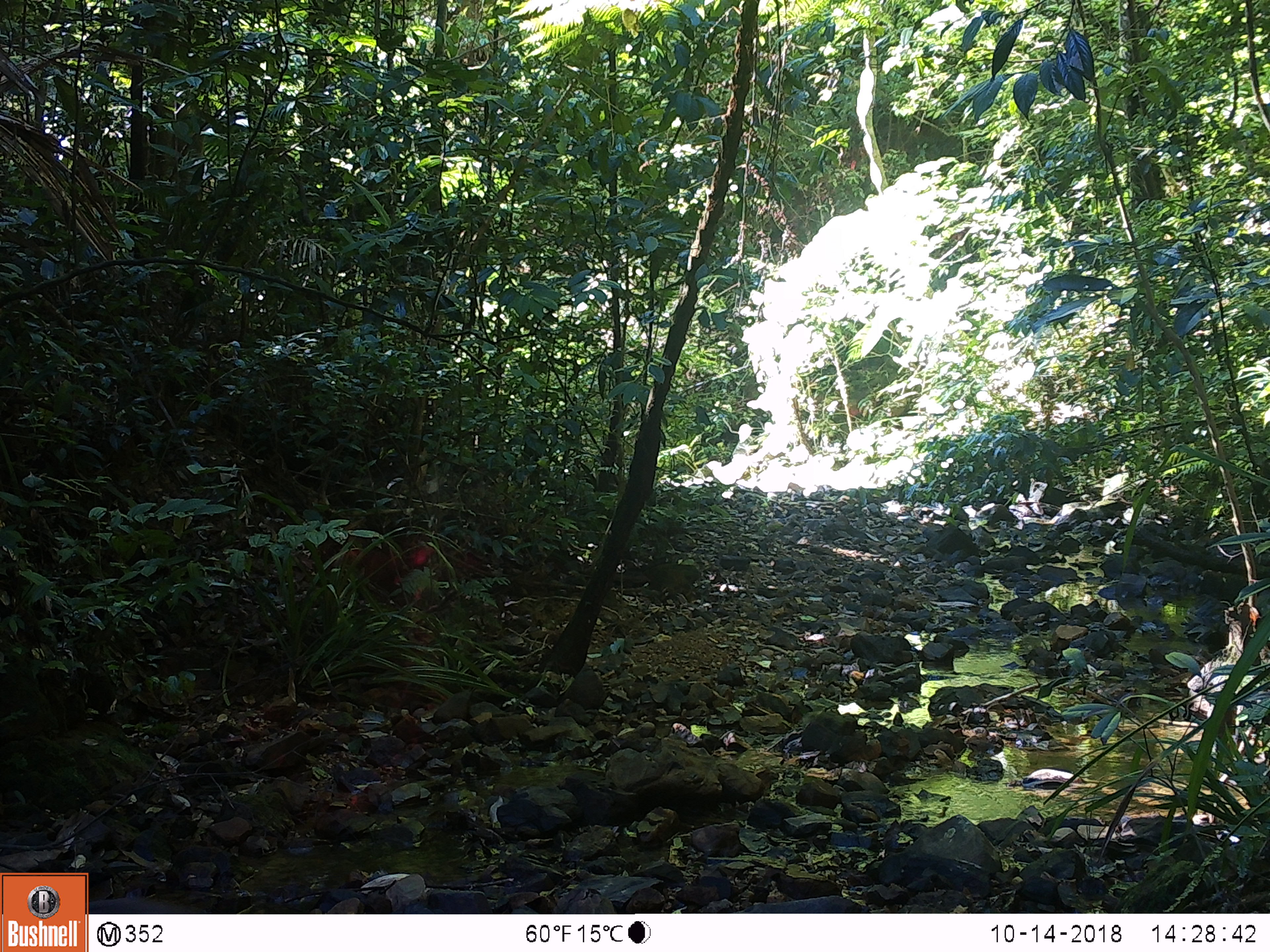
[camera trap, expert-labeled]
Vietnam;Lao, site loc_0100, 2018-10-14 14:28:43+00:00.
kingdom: Animalia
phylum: Chordata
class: Mammalia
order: Primates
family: Cercopithecidae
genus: Macaca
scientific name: Macaca arctoides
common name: stump-tailed macaque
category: stump tailed macaque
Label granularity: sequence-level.